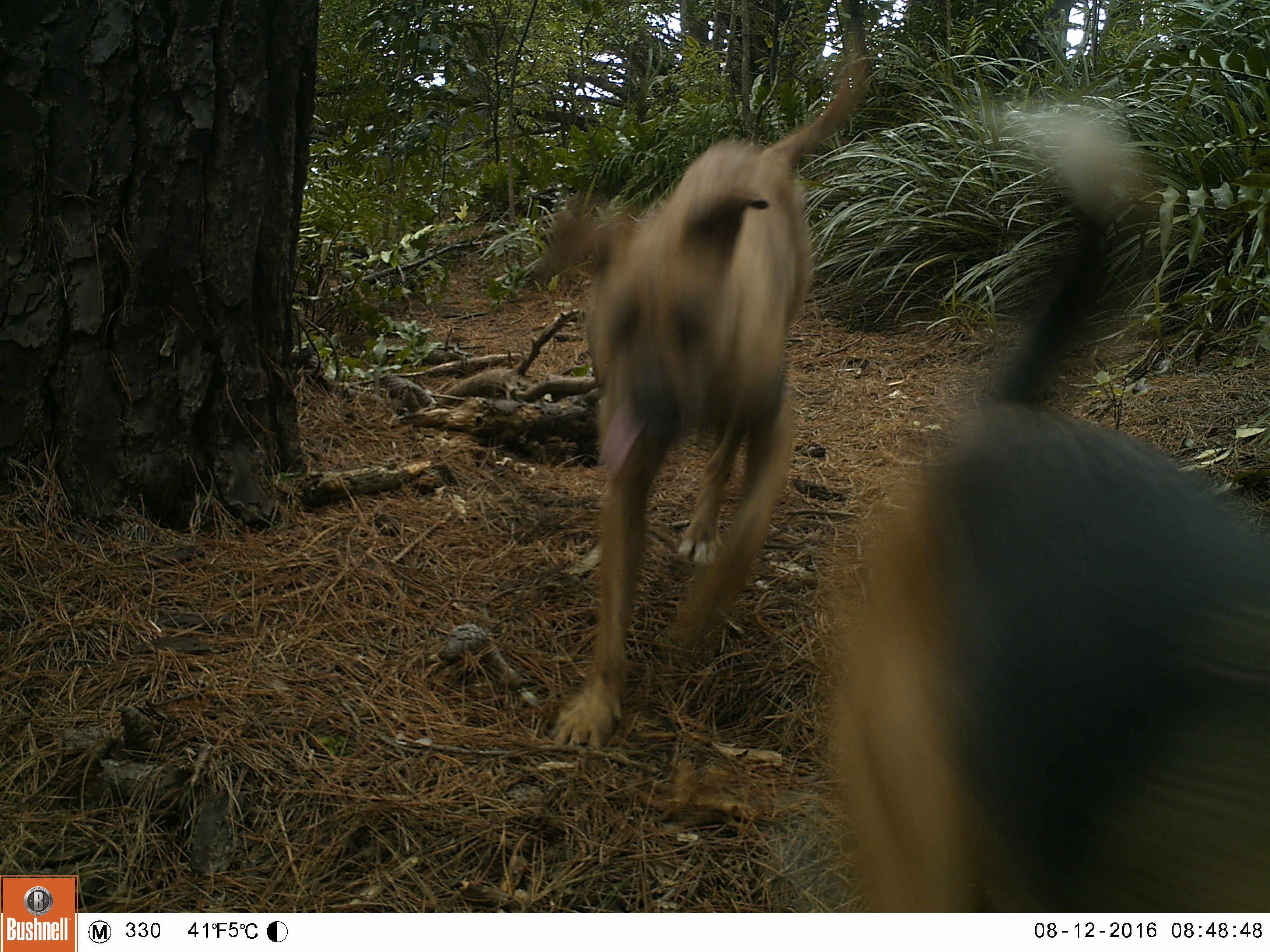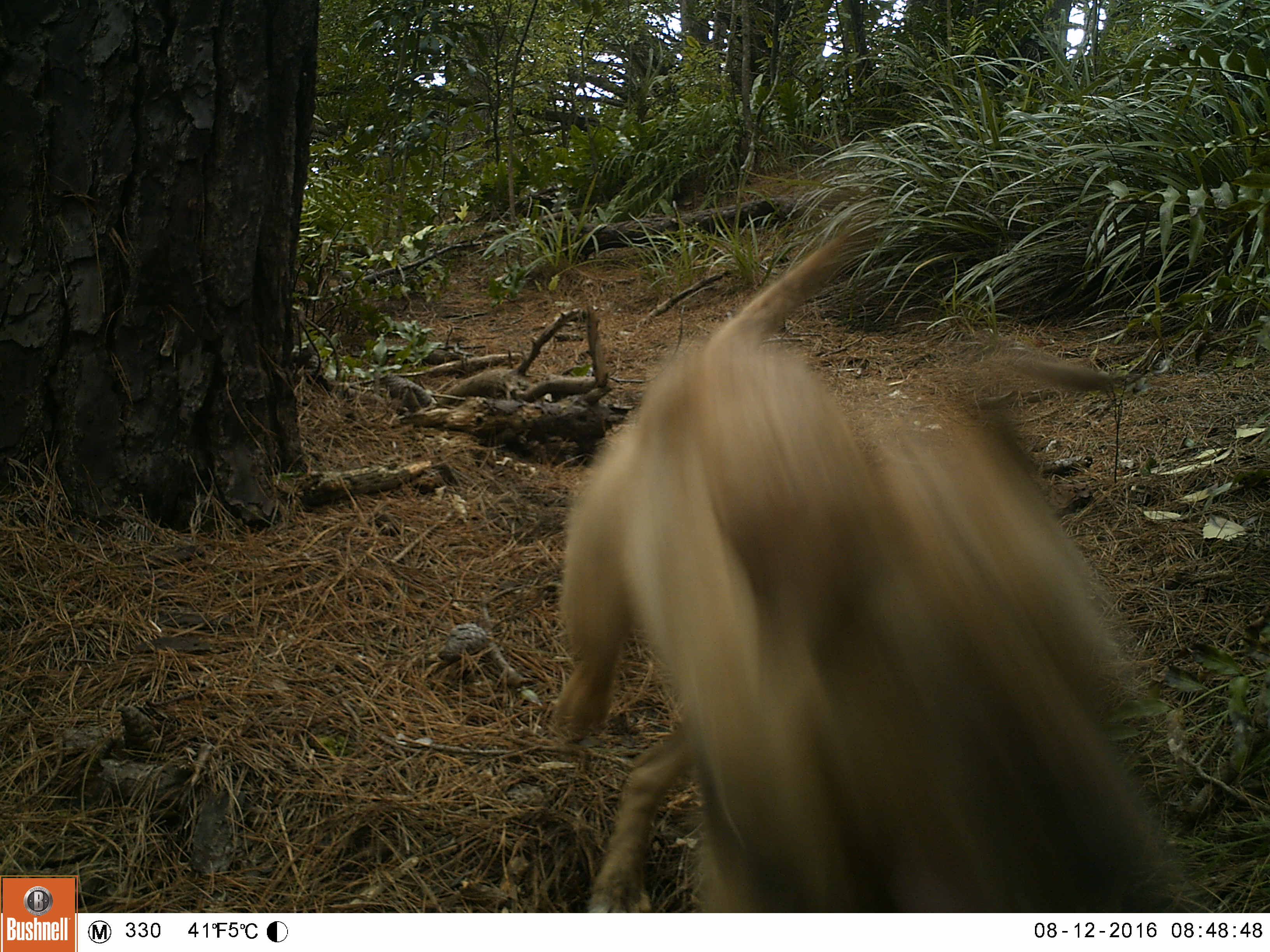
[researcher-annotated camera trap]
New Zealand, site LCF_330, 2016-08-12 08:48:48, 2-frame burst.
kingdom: Animalia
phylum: Chordata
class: Mammalia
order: Carnivora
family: Canidae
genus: Canis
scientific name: Canis familiaris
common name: domestic dog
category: dog